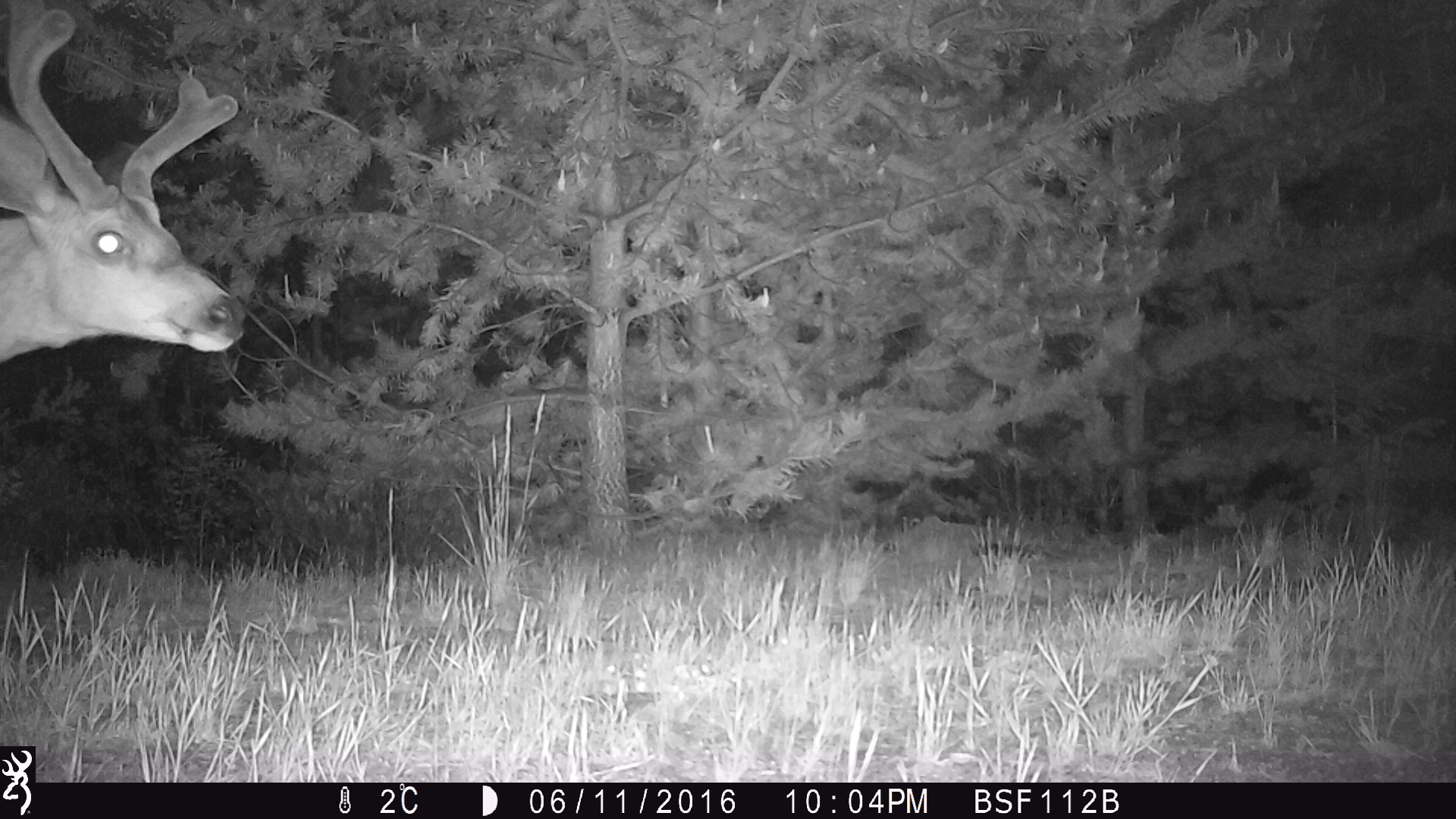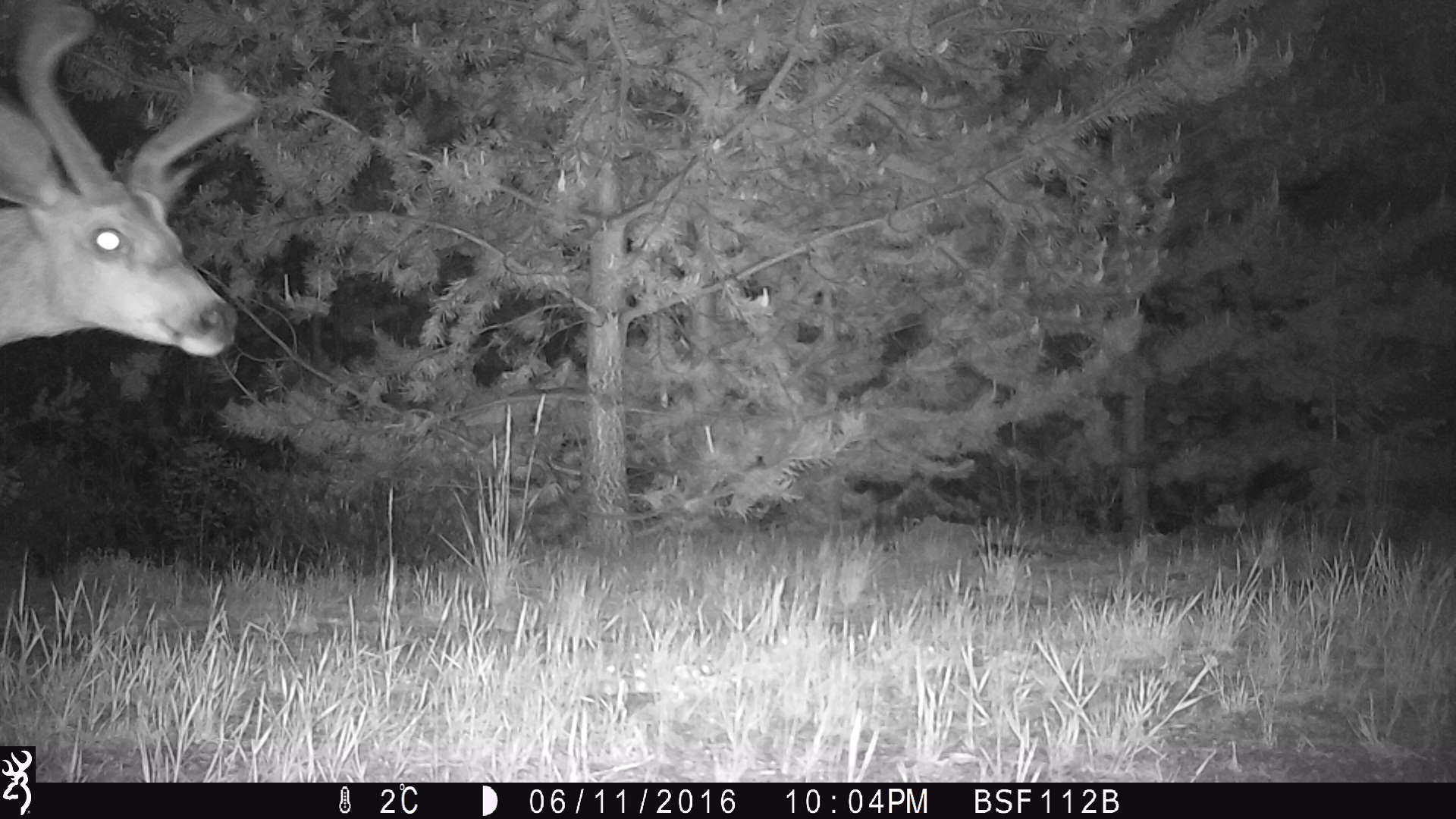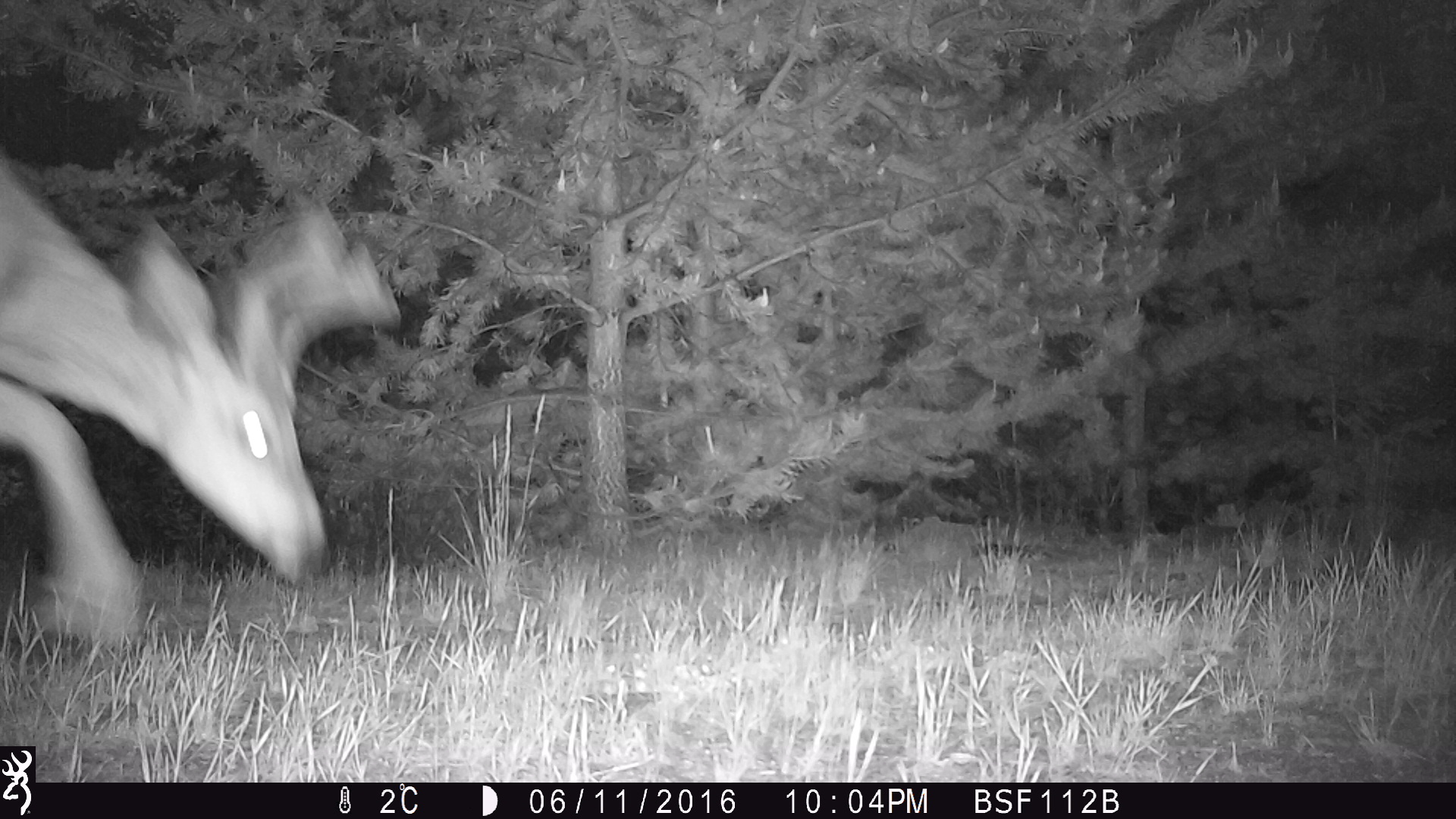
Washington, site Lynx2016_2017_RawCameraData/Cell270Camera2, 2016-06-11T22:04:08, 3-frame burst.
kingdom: Animalia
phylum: Chordata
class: Mammalia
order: Artiodactyla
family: Cervidae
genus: Odocoileus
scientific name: Odocoileus hemionus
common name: mule deer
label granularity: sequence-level